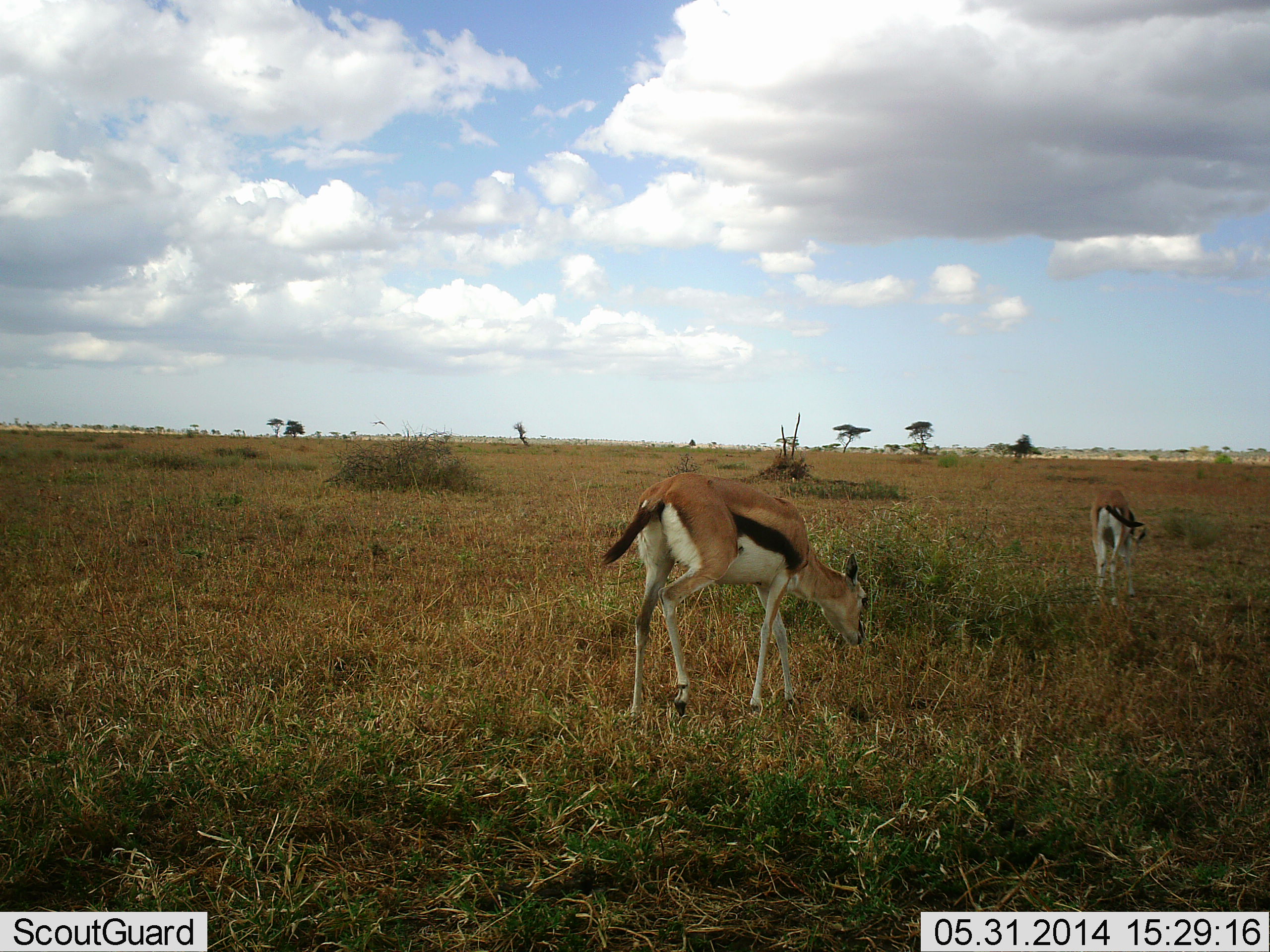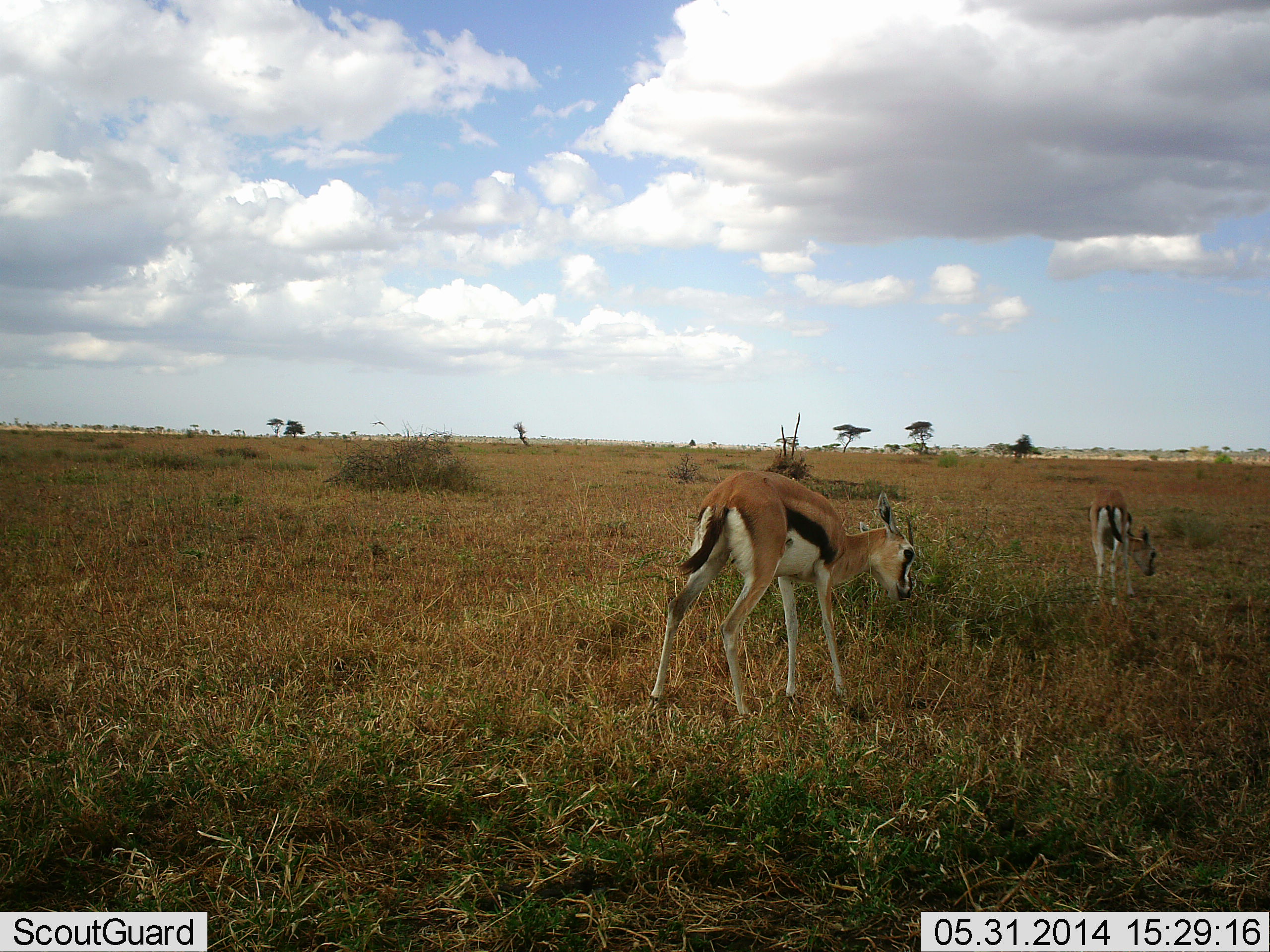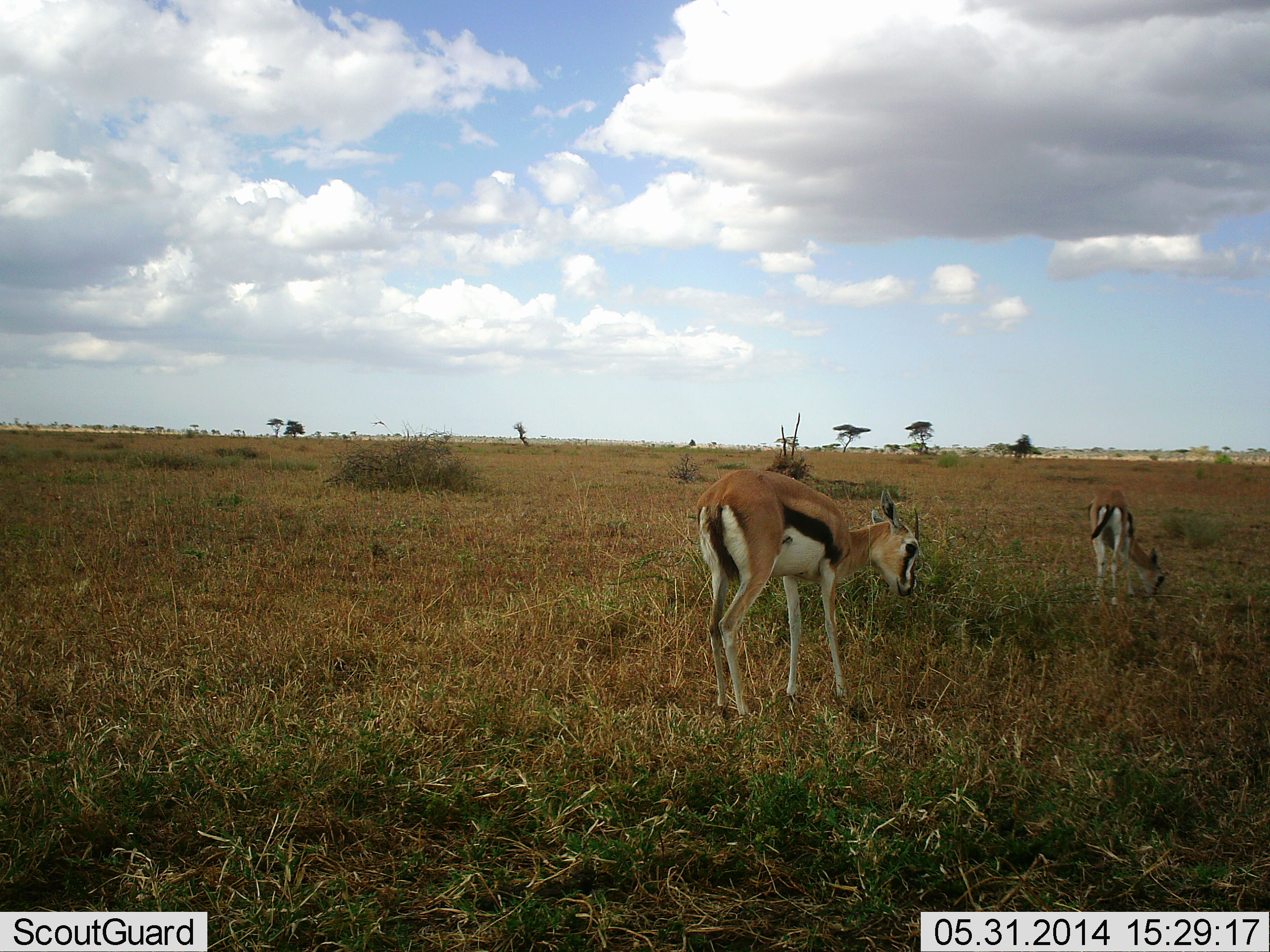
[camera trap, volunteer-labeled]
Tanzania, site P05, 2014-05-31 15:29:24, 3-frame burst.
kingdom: Animalia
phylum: Chordata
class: Mammalia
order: Artiodactyla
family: Bovidae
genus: Eudorcas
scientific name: Eudorcas thomsonii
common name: thomson's gazelle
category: gazellethomsons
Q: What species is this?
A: Gazellethomsons (thomson's gazelle) (Eudorcas thomsonii).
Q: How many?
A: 2.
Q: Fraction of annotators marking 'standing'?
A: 30%.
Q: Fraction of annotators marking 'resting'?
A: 0%.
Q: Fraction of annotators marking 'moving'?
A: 80%.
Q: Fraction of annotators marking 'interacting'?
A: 0%.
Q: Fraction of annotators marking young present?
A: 10%.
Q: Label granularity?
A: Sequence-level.